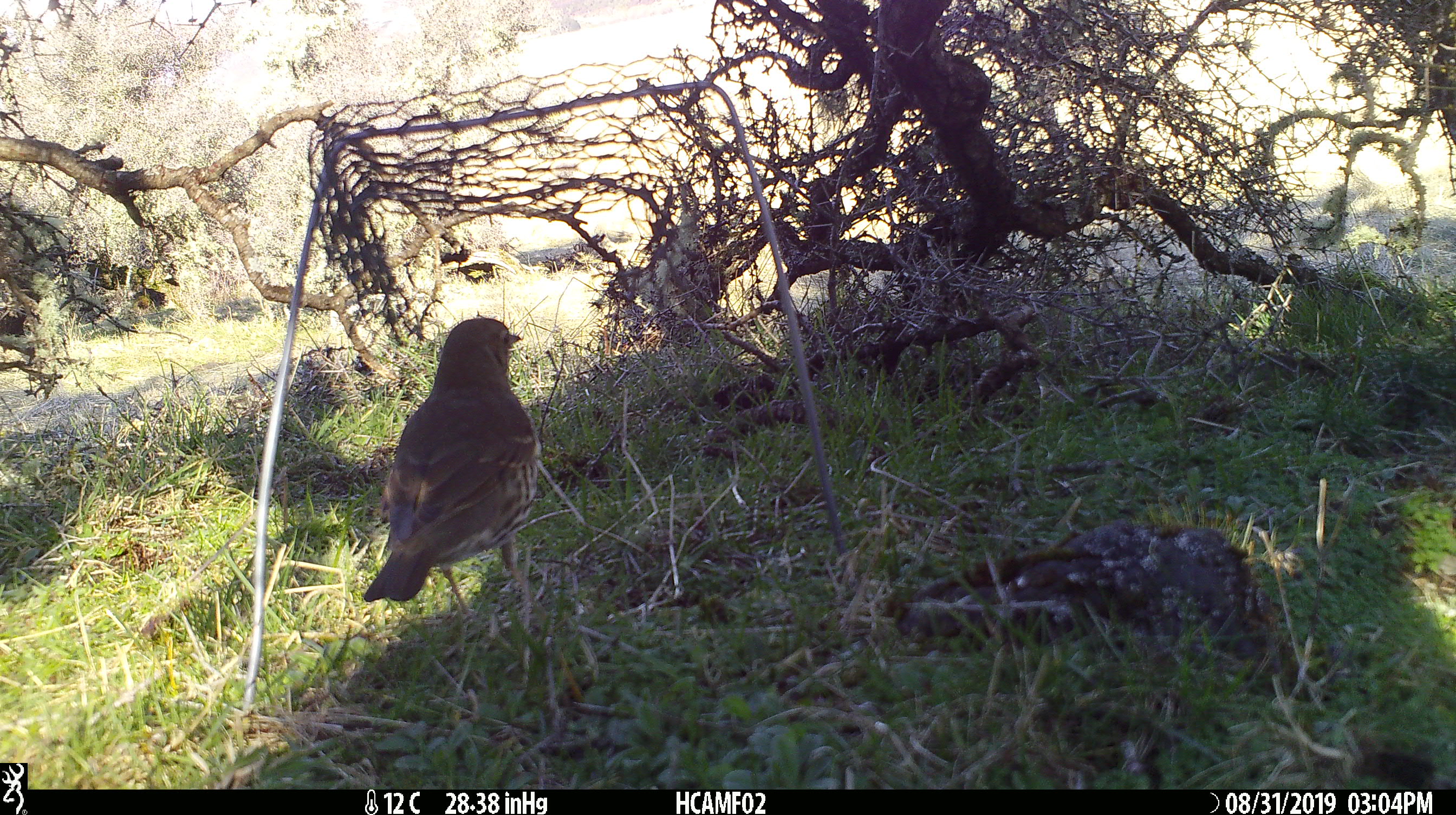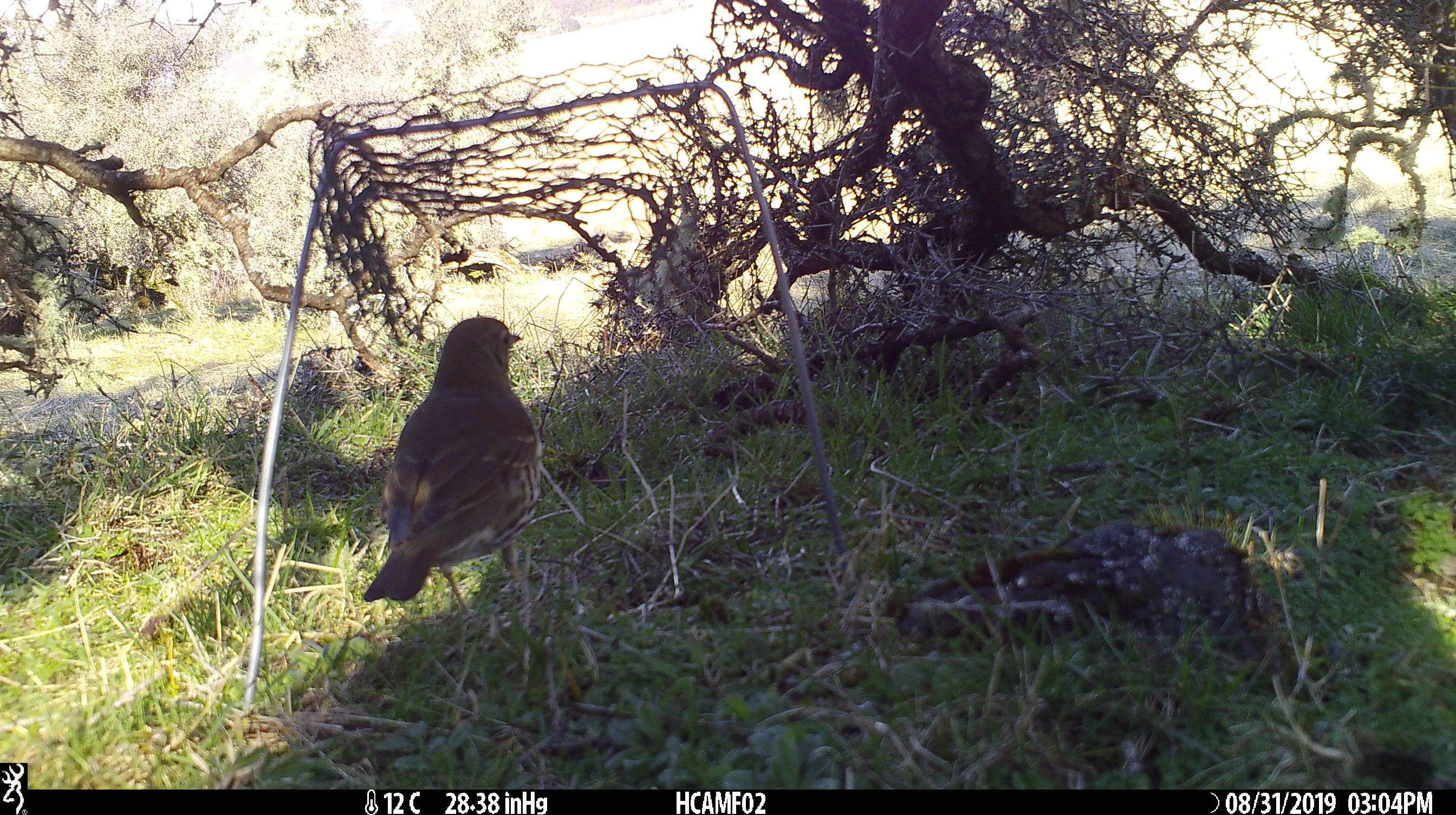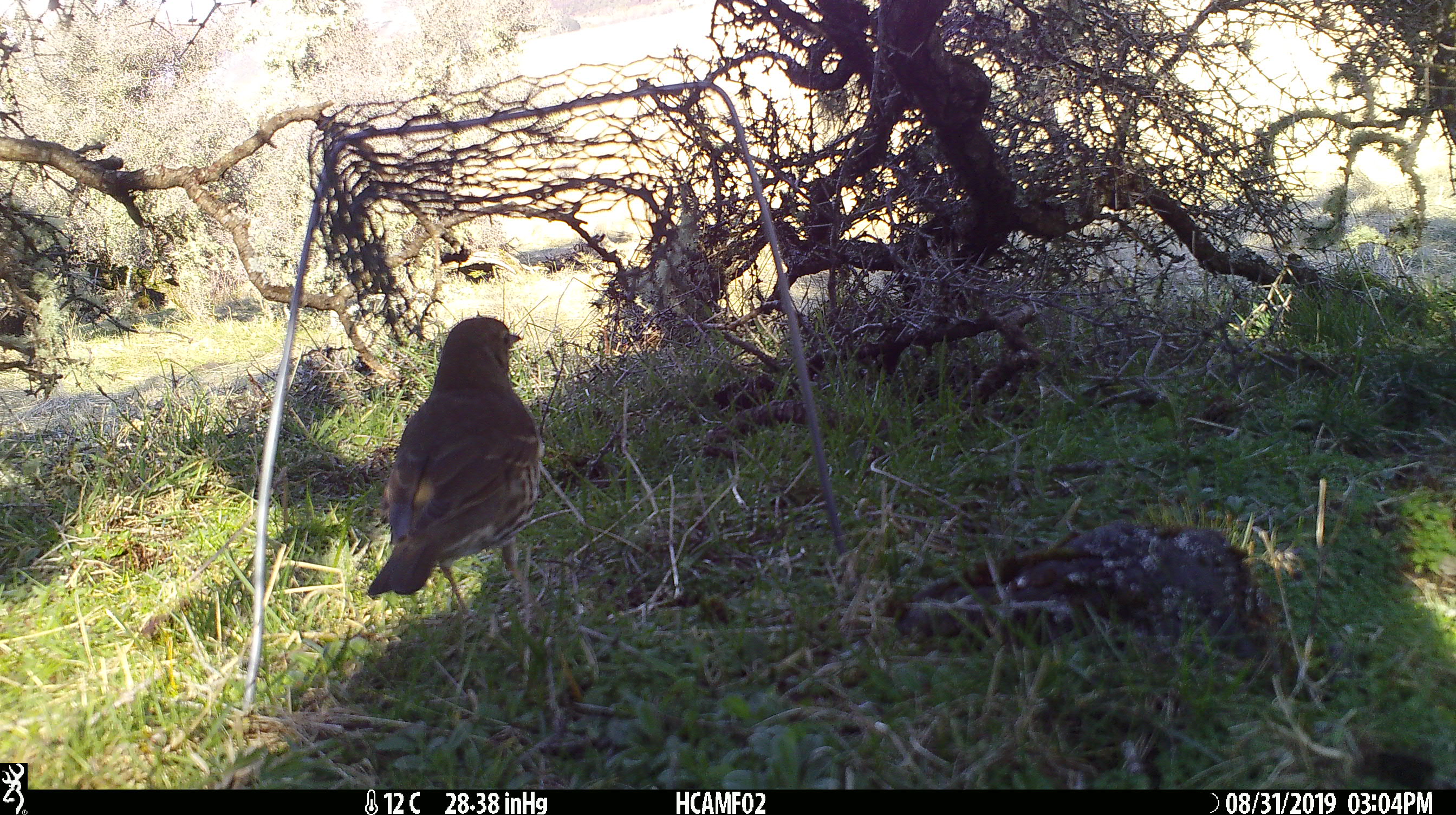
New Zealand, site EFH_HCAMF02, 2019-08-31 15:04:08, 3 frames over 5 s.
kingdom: Animalia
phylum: Chordata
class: Aves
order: Passeriformes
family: Turdidae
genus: Turdus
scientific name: Turdus philomelos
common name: song thrush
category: thrush